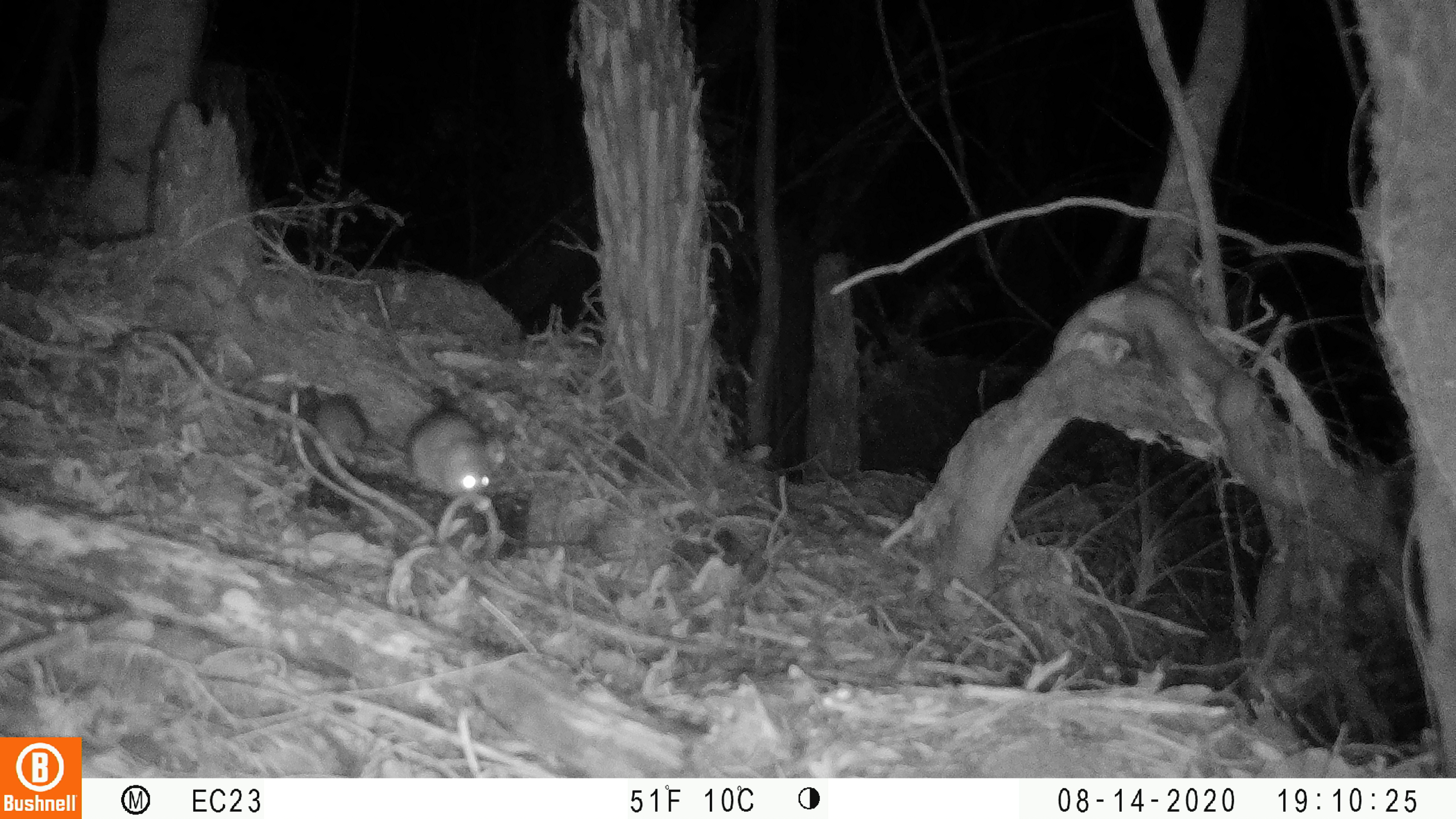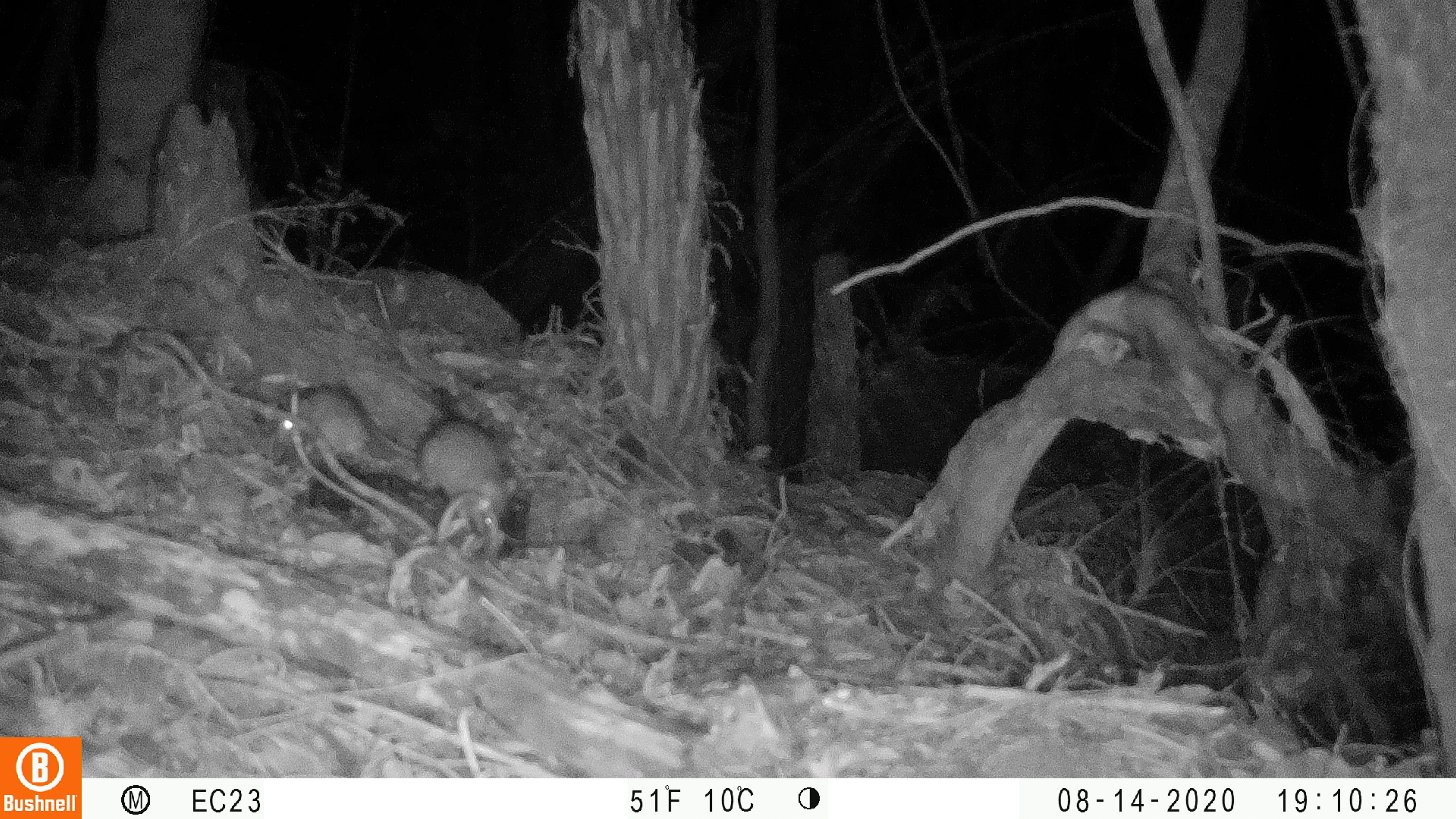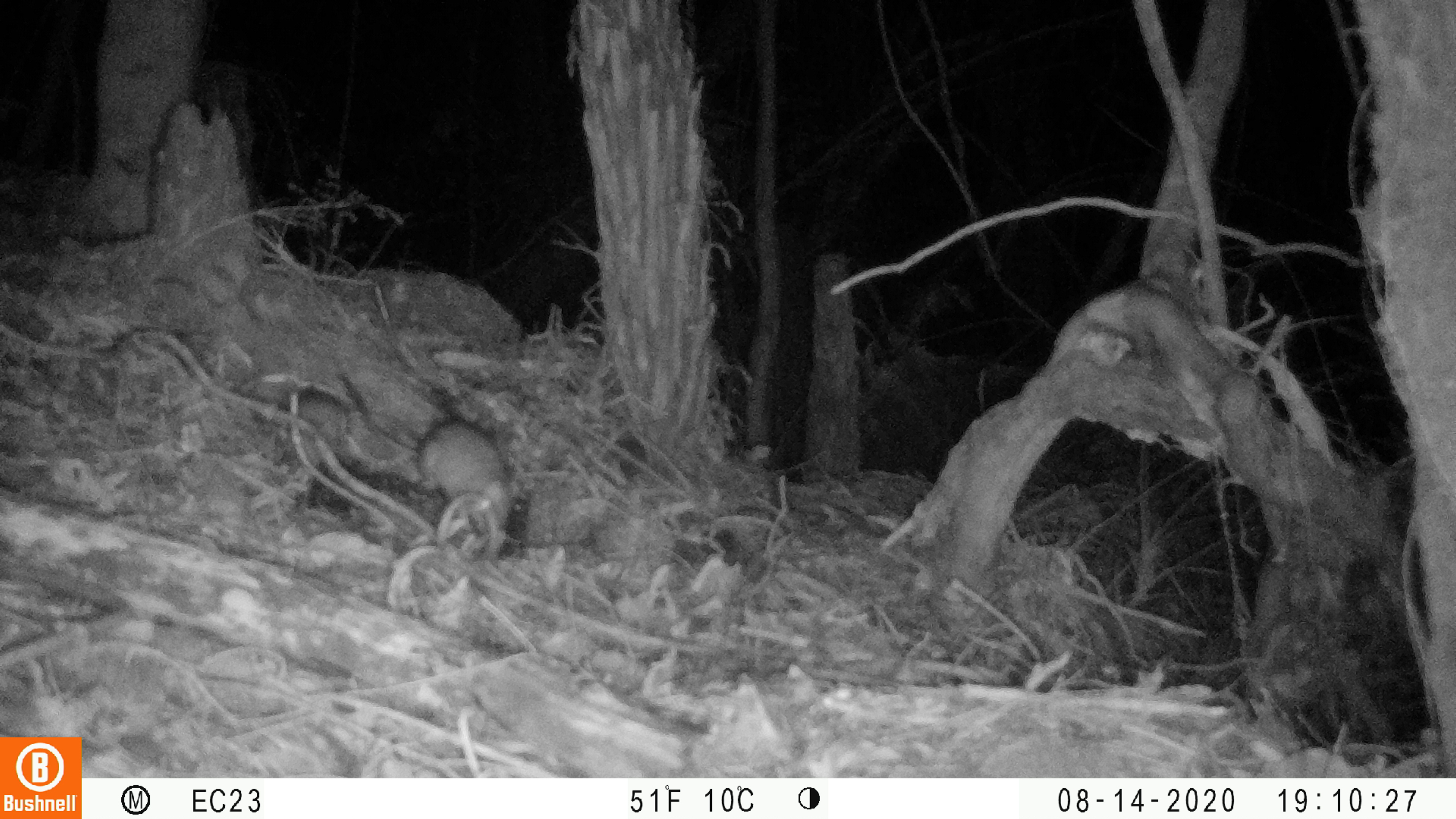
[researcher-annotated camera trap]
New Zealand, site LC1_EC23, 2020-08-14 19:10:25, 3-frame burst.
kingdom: Animalia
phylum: Chordata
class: Mammalia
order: Rodentia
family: Muridae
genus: Rattus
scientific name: Rattus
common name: rat